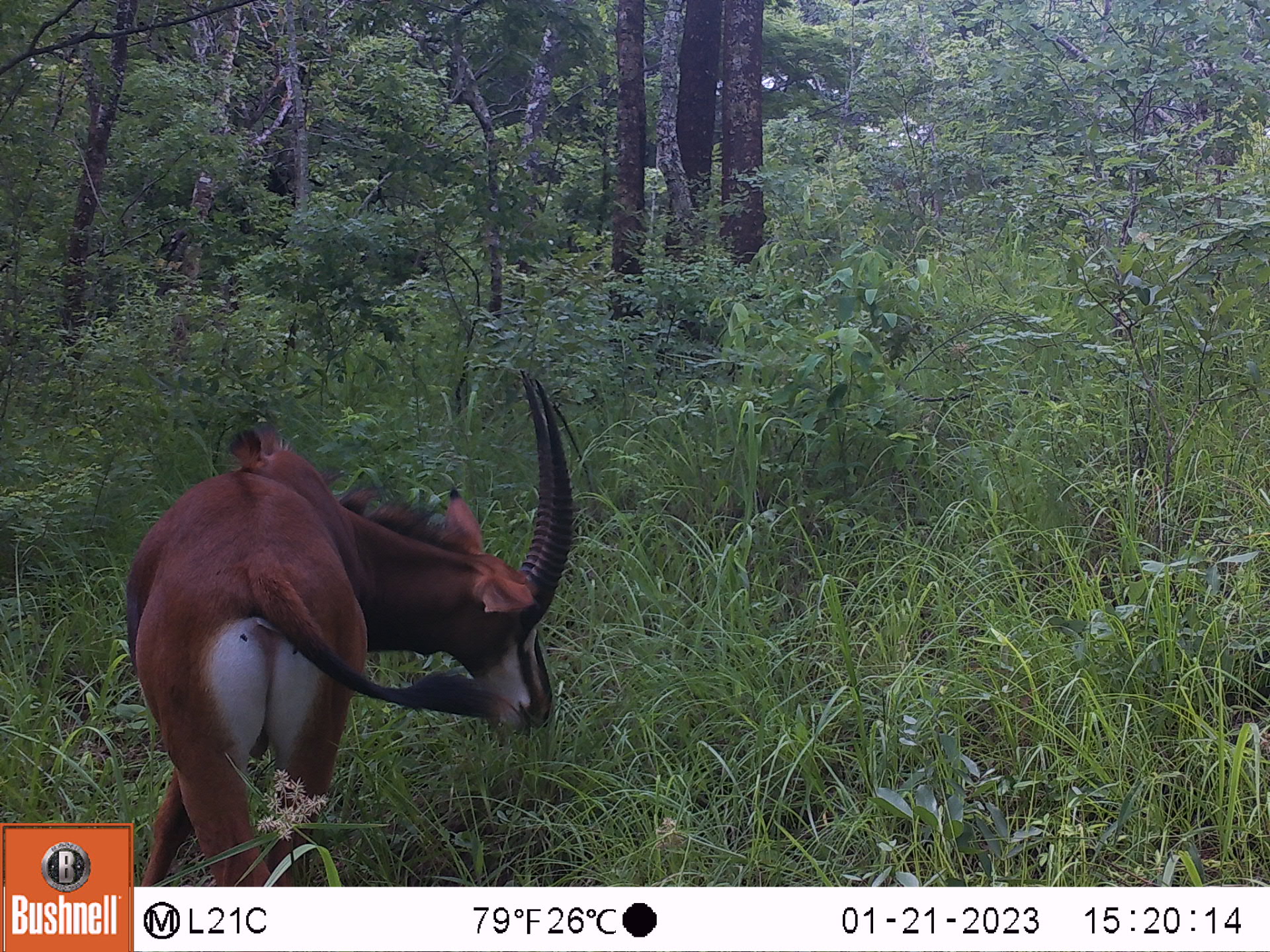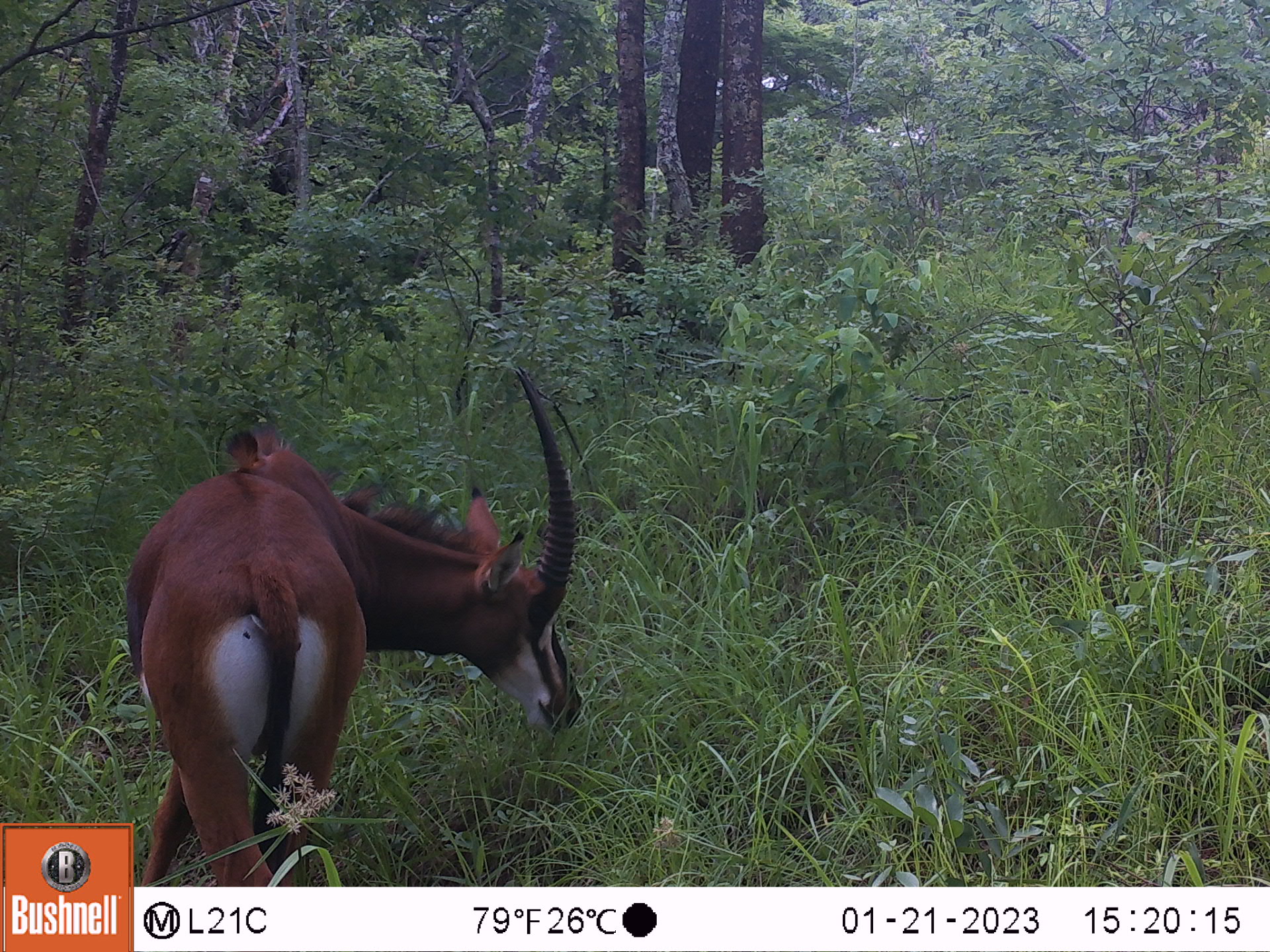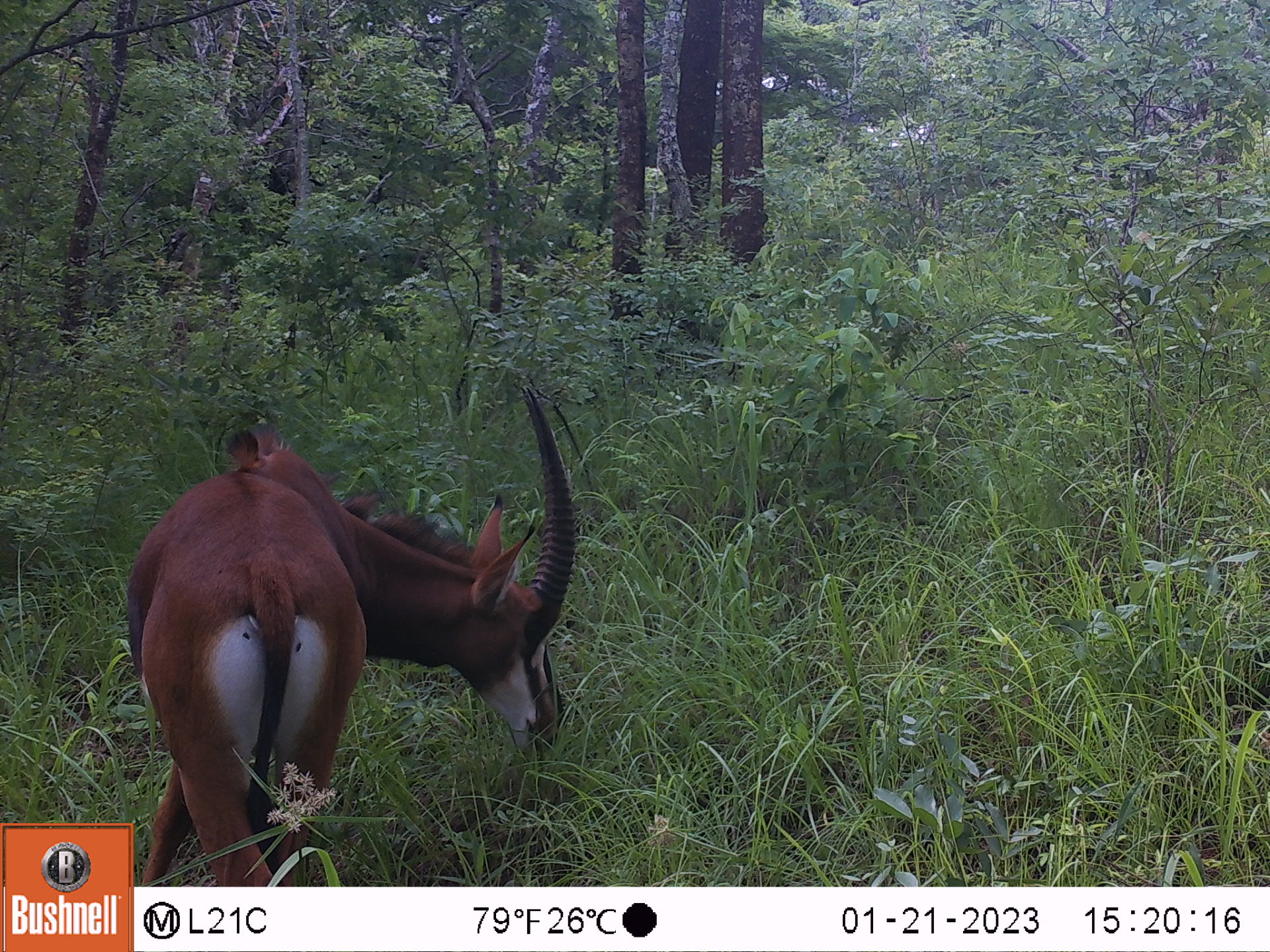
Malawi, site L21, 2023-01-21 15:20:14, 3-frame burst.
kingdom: Animalia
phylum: Chordata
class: Mammalia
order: Artiodactyla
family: Bovidae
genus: Hippotragus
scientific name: Hippotragus niger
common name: sable antelope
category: sable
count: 1